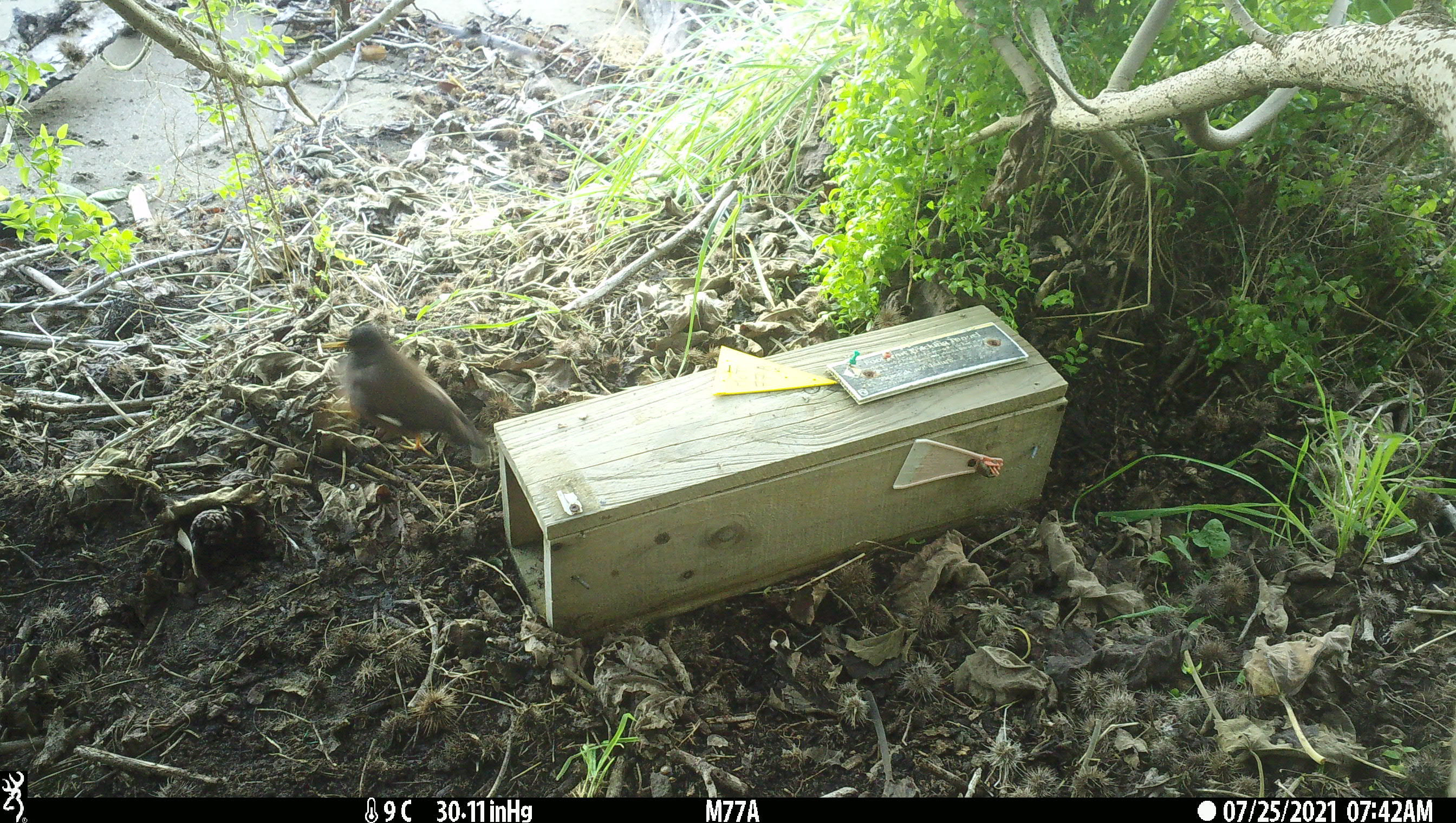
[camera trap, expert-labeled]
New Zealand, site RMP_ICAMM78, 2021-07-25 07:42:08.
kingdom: Animalia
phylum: Chordata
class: Aves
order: Passeriformes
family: Sturnidae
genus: Acridotheres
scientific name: Acridotheres tristis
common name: common myna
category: myna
Myna (common myna) (Acridotheres tristis).